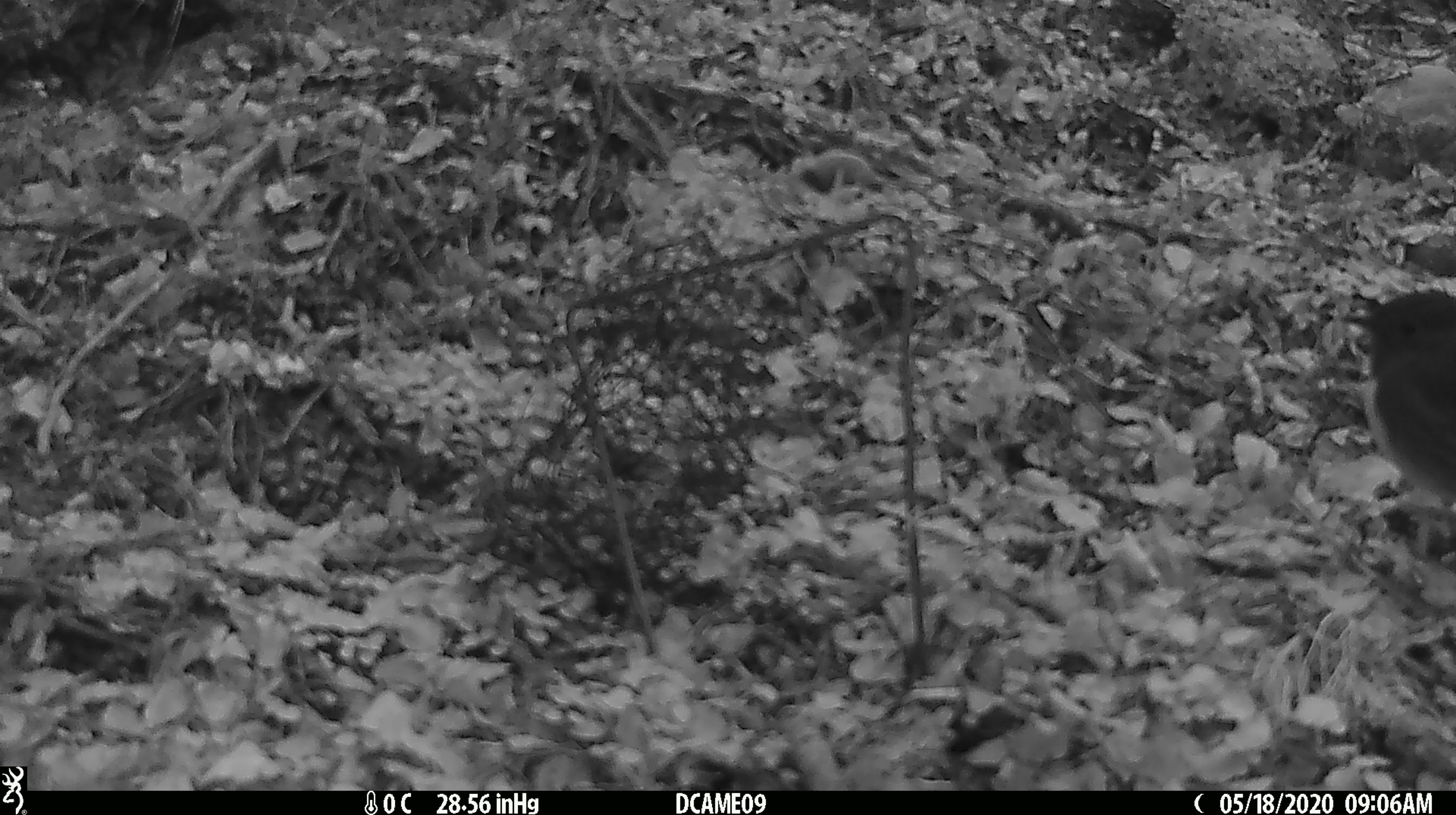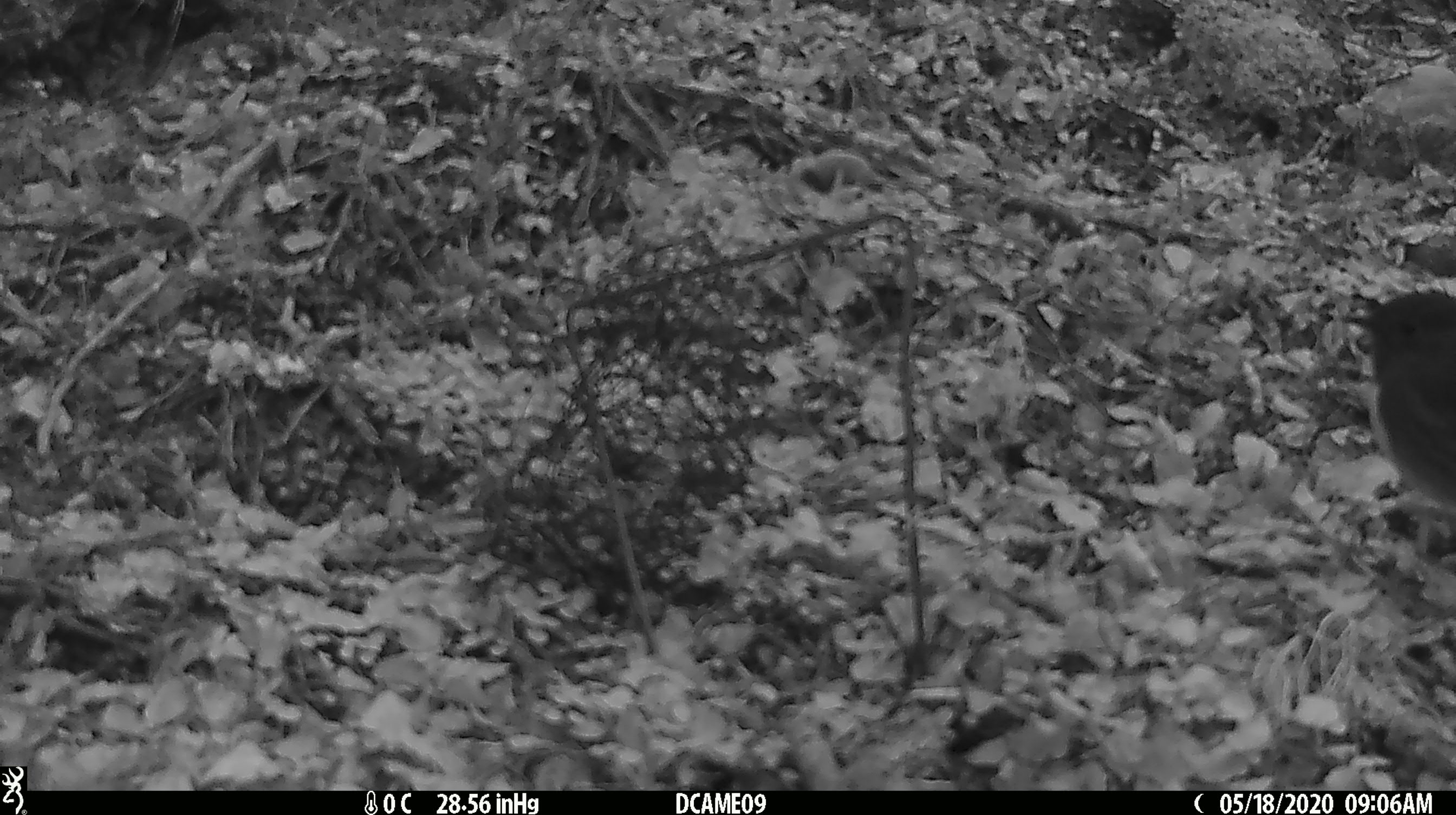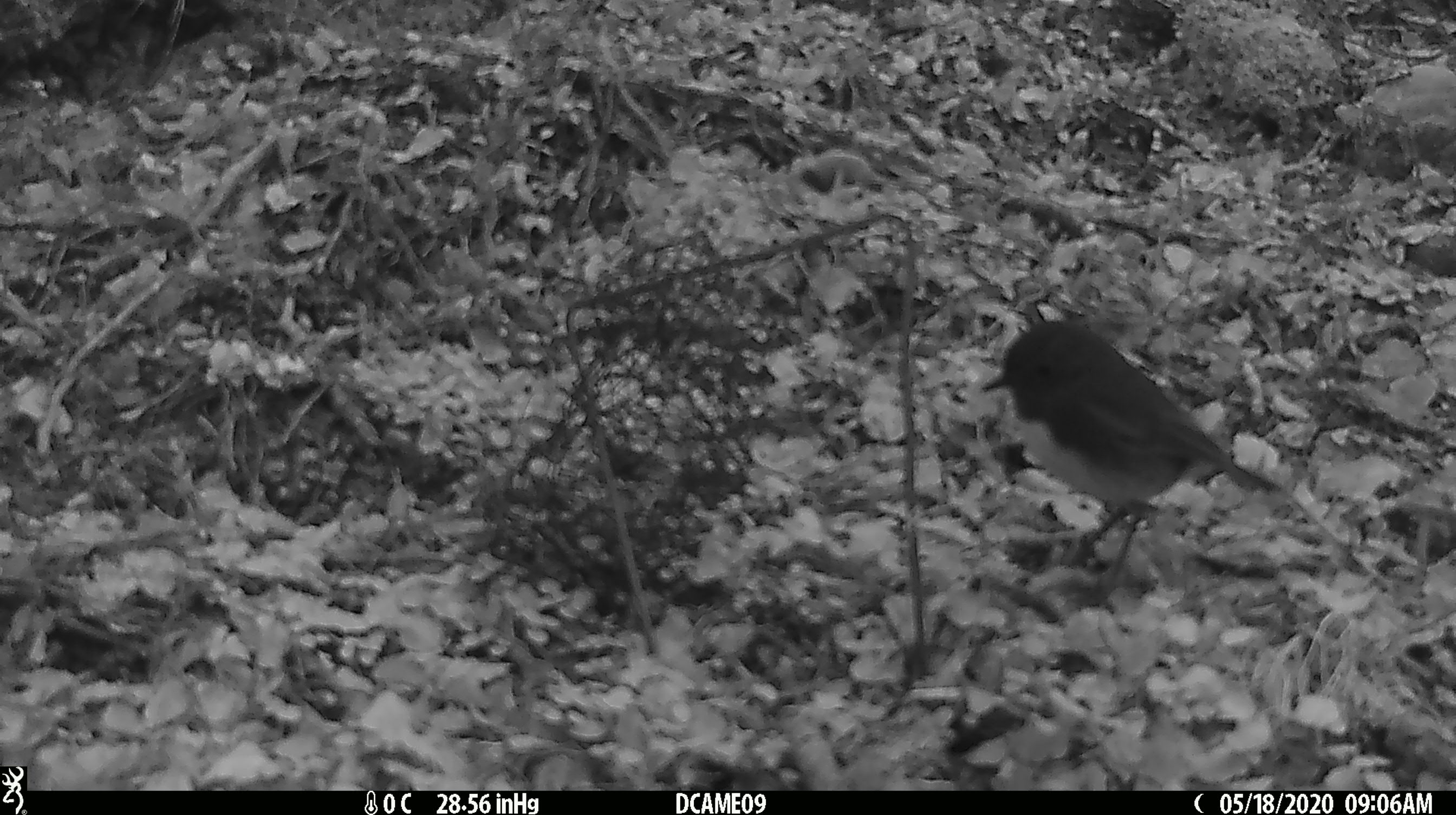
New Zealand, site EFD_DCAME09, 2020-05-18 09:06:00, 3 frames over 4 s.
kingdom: Animalia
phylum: Chordata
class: Aves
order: Passeriformes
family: Petroicidae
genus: Petroica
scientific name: Petroica australis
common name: new zealand robin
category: robin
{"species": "robin (new zealand robin) (Petroica australis)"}